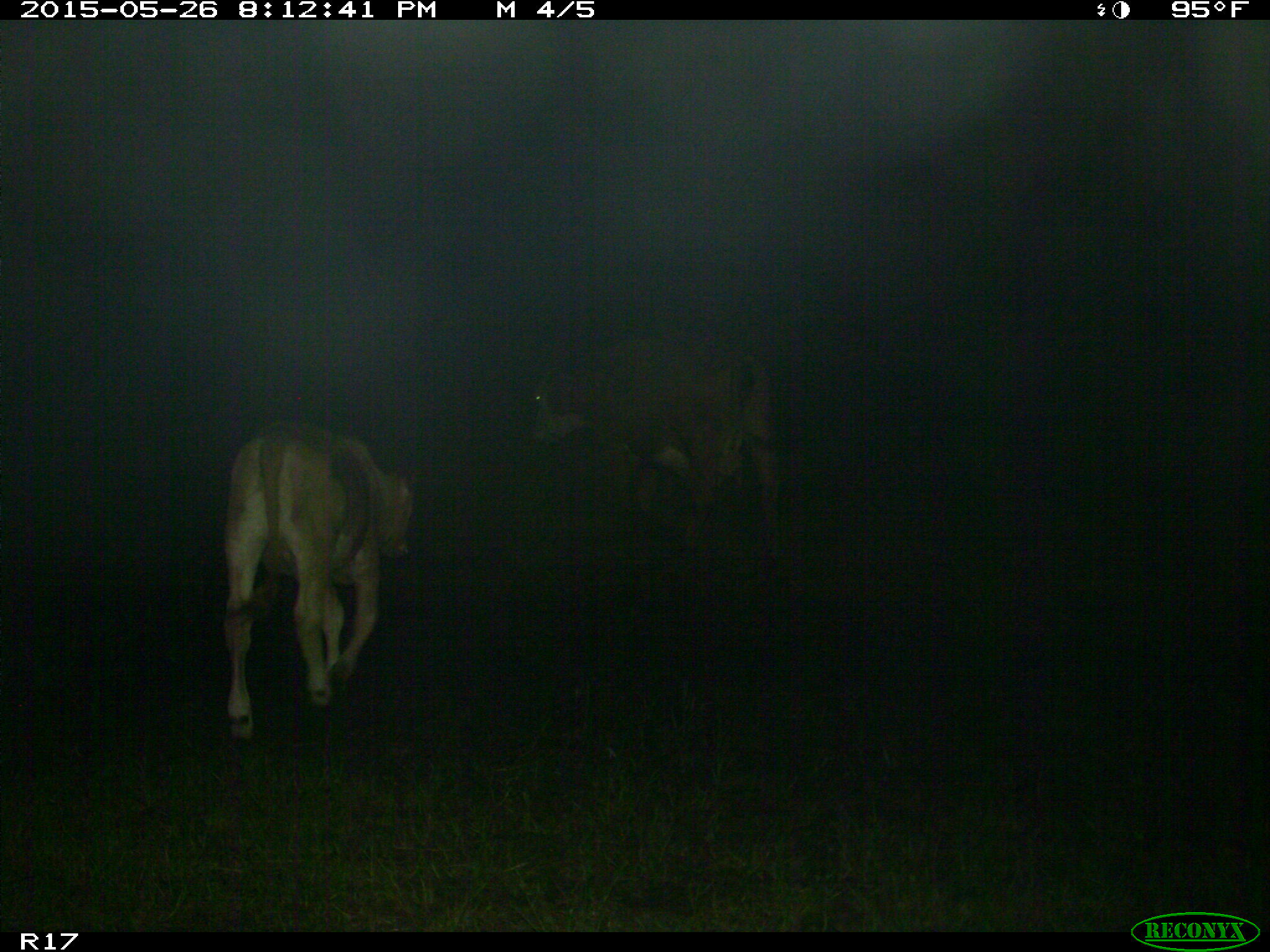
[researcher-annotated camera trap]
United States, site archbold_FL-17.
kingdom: Animalia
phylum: Chordata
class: Mammalia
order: Artiodactyla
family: Bovidae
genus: Bos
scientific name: Bos taurus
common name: domestic cow